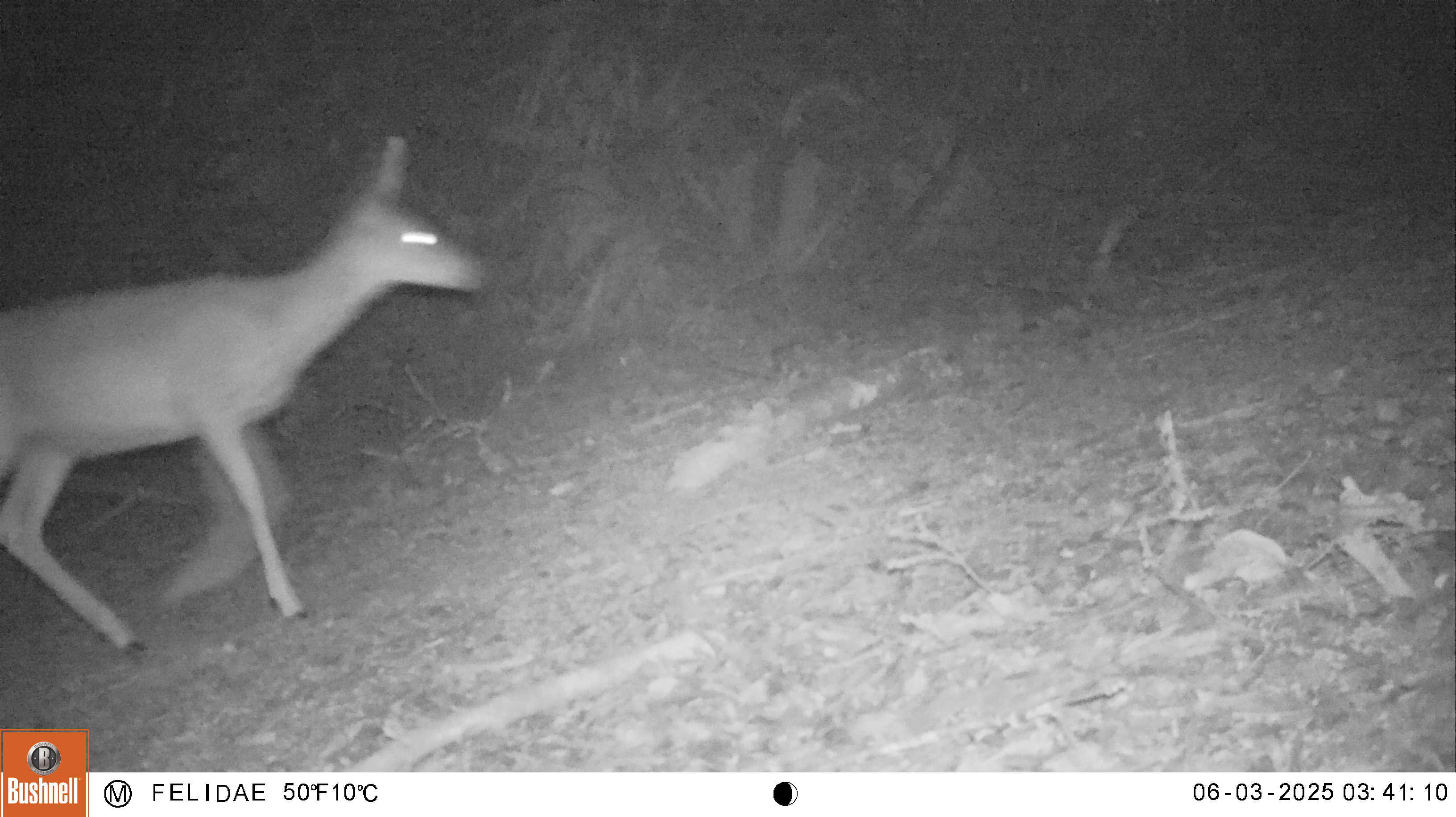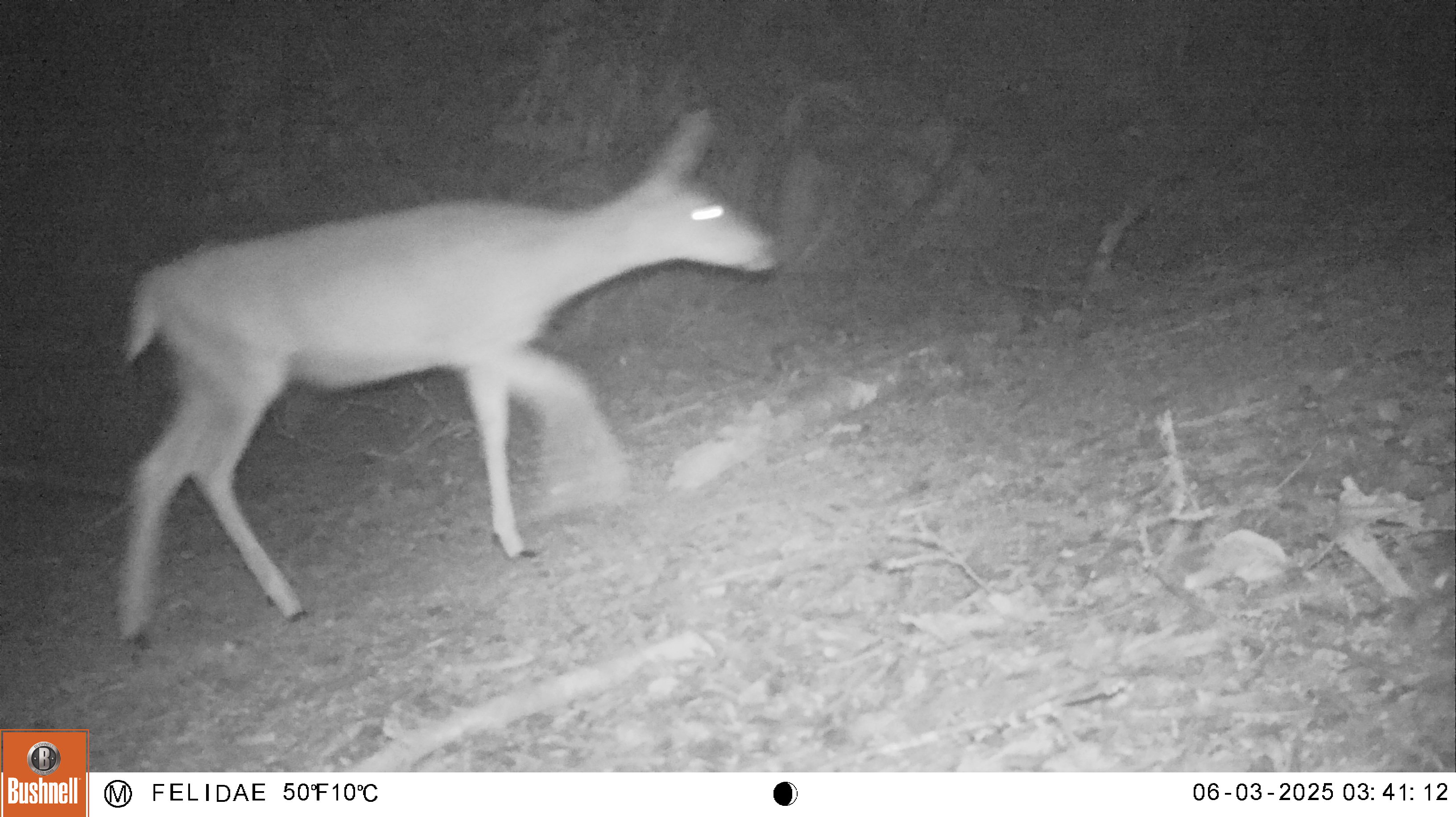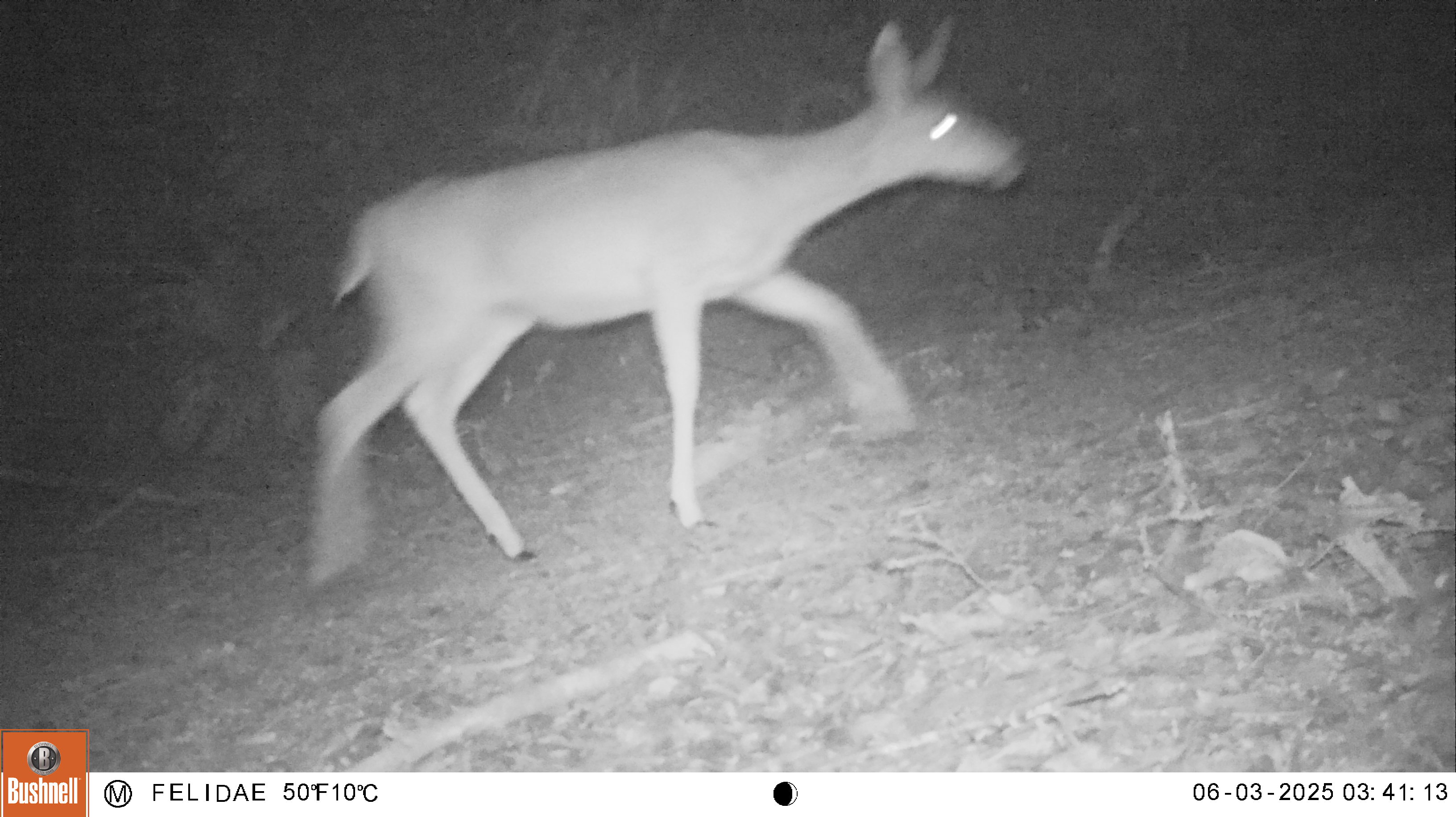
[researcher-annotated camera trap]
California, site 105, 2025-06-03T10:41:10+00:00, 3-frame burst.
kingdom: Animalia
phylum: Chordata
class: Mammalia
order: Artiodactyla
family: Cervidae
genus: Odocoileus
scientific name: Odocoileus hemionus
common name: mule deer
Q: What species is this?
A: Mule deer (Odocoileus hemionus).